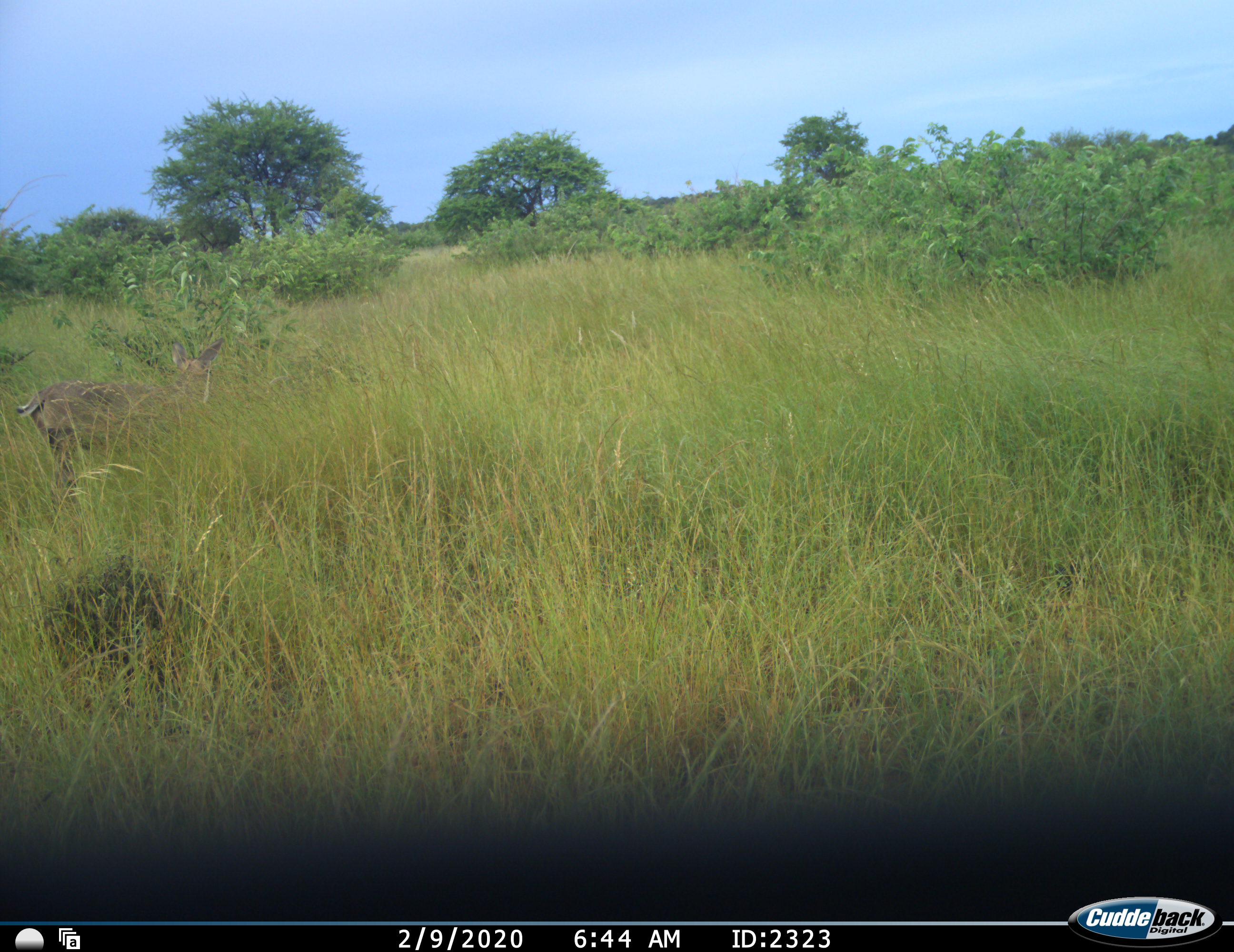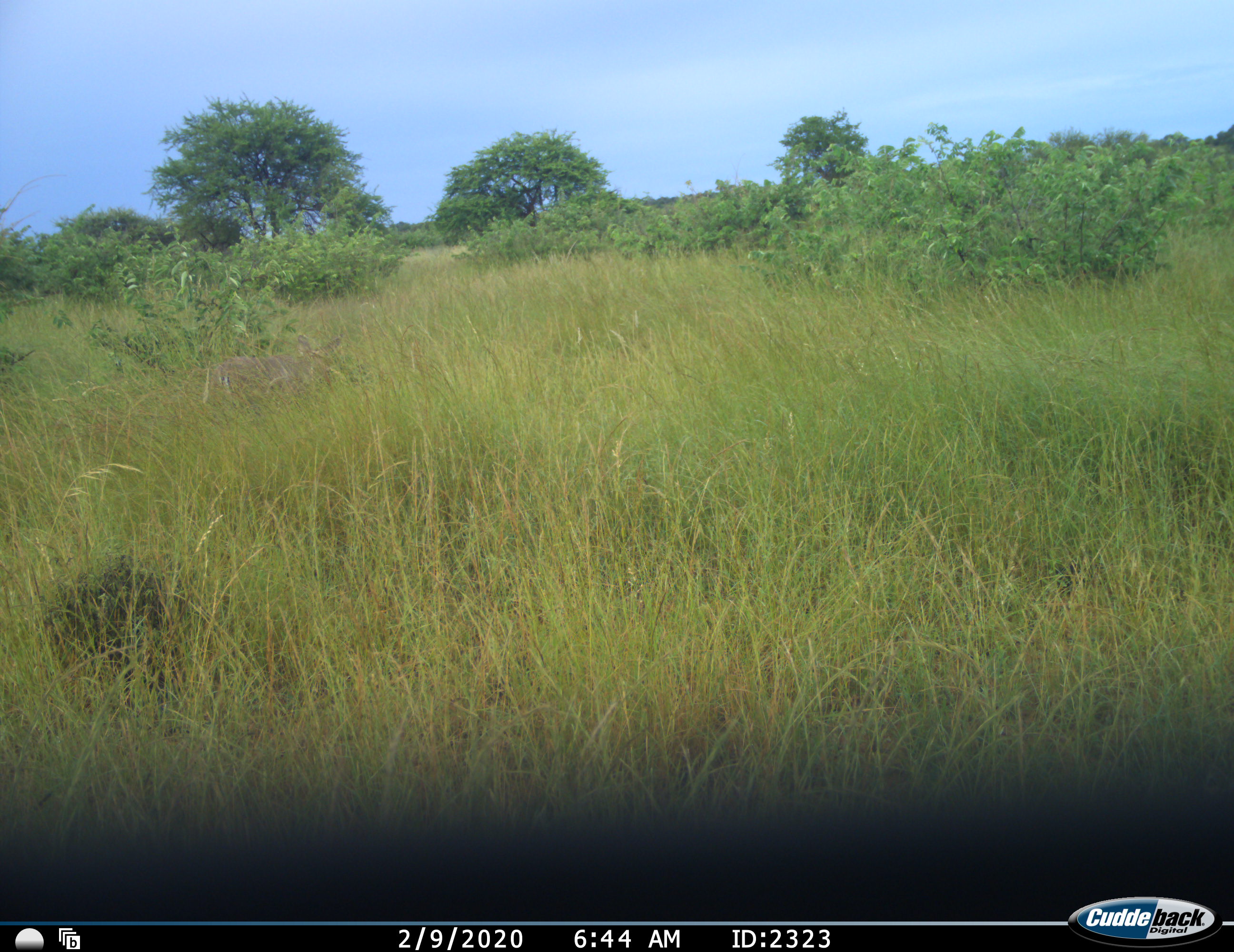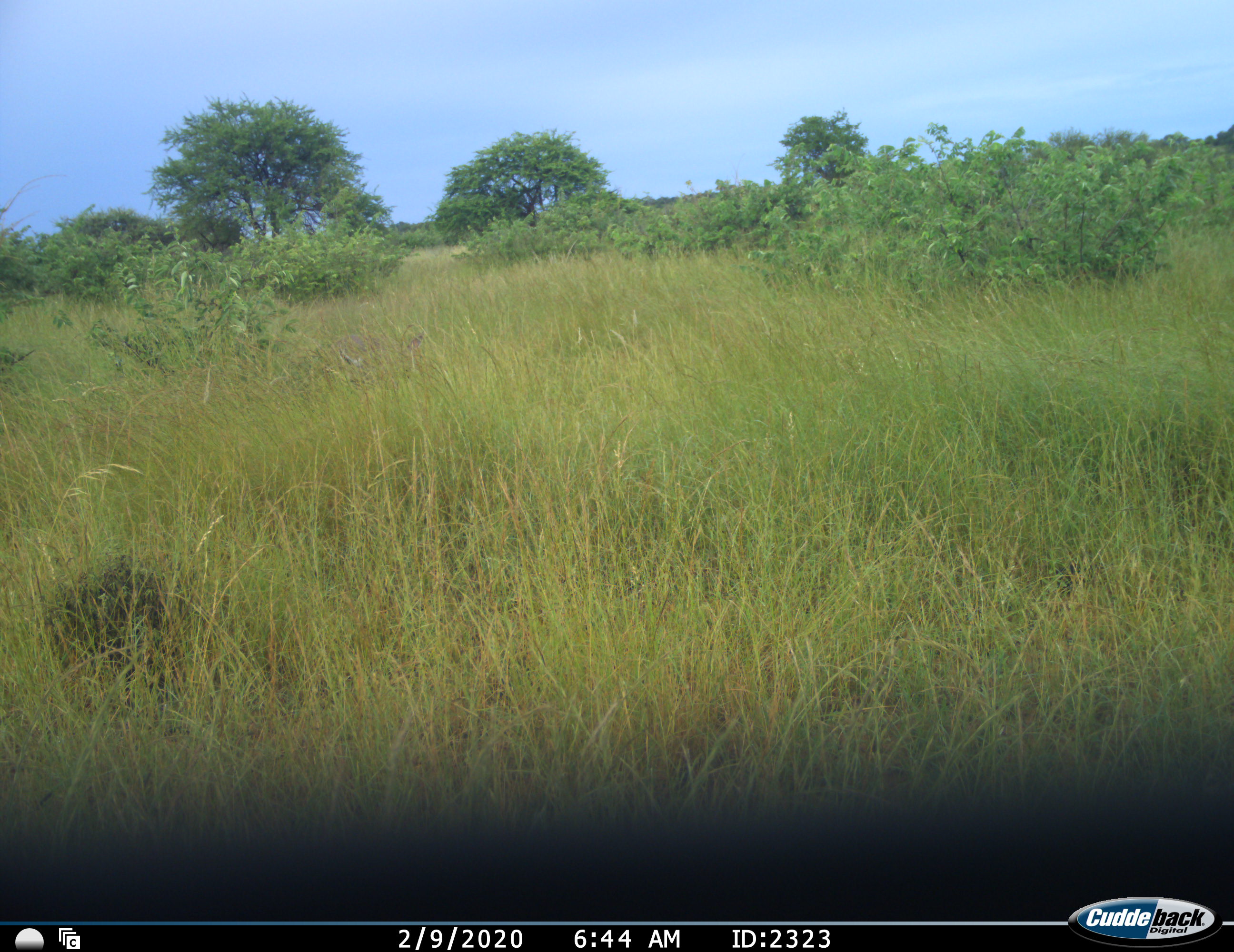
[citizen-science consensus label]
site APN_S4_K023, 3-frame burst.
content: unidentified animal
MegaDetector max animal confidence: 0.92